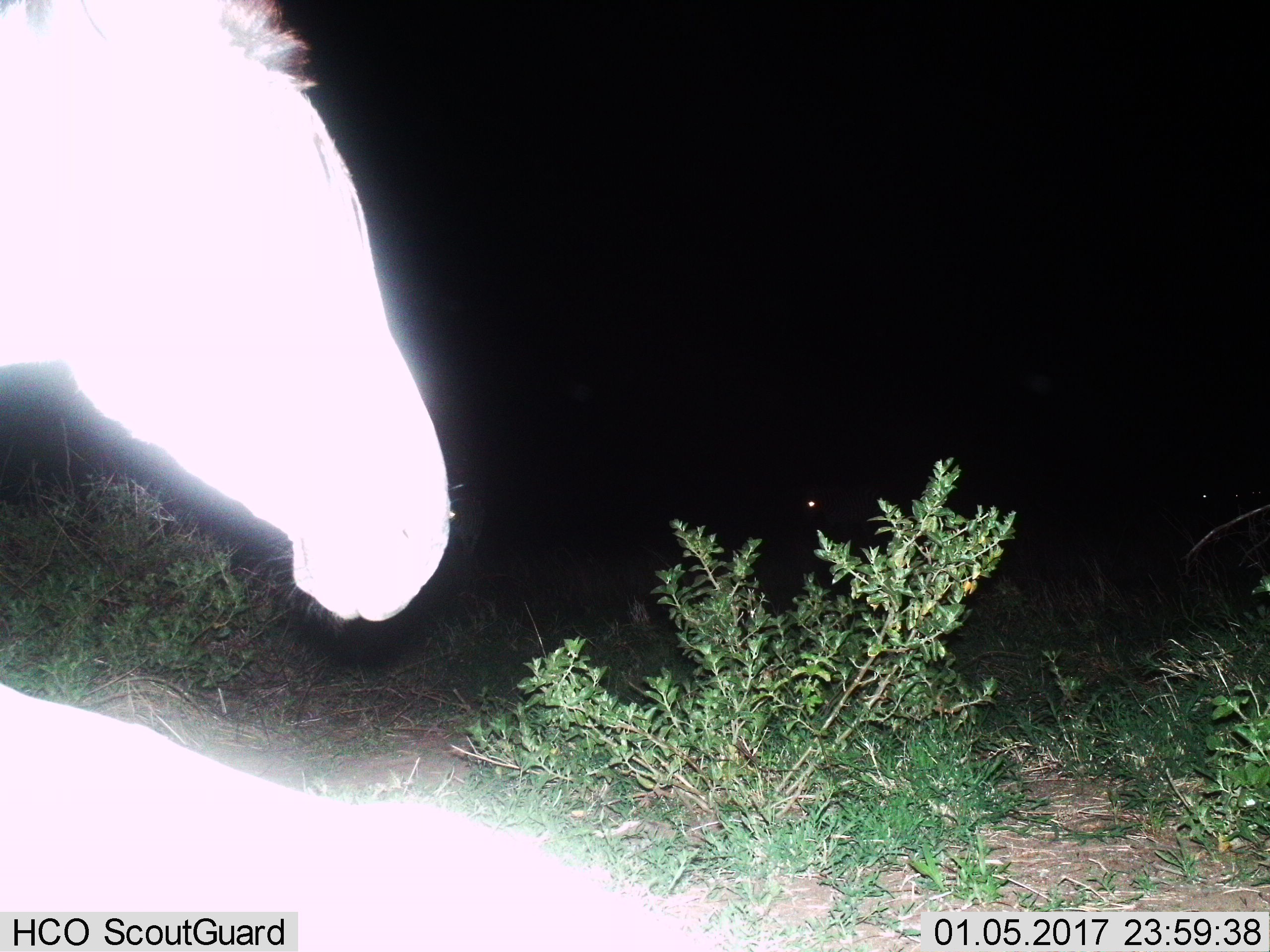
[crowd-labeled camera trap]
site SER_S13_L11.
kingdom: Animalia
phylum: Chordata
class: Mammalia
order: Perissodactyla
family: Equidae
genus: Equus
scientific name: Equus quagga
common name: plains zebra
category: zebraplains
Zebraplains (plains zebra) (Equus quagga), count 2. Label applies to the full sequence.